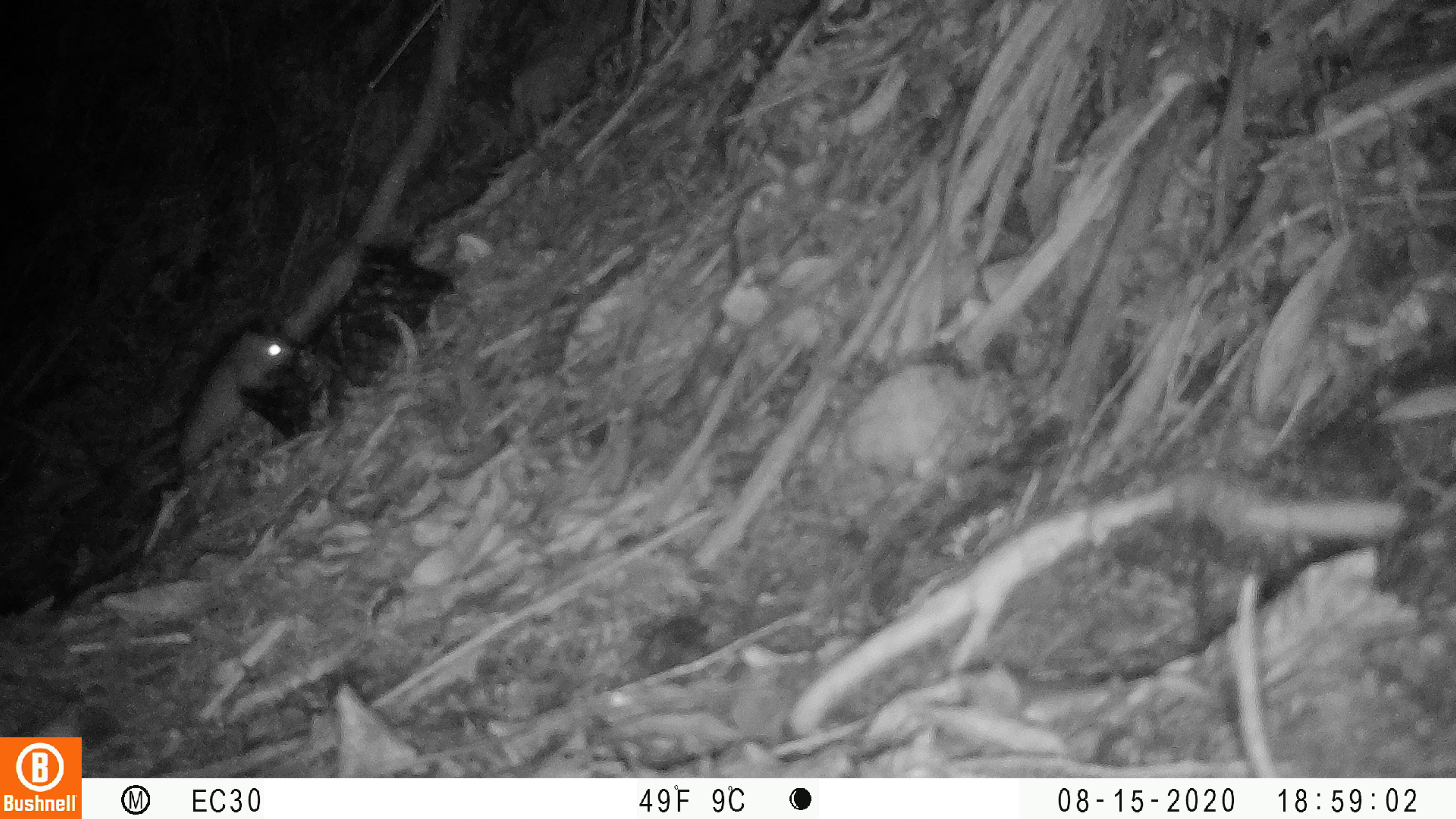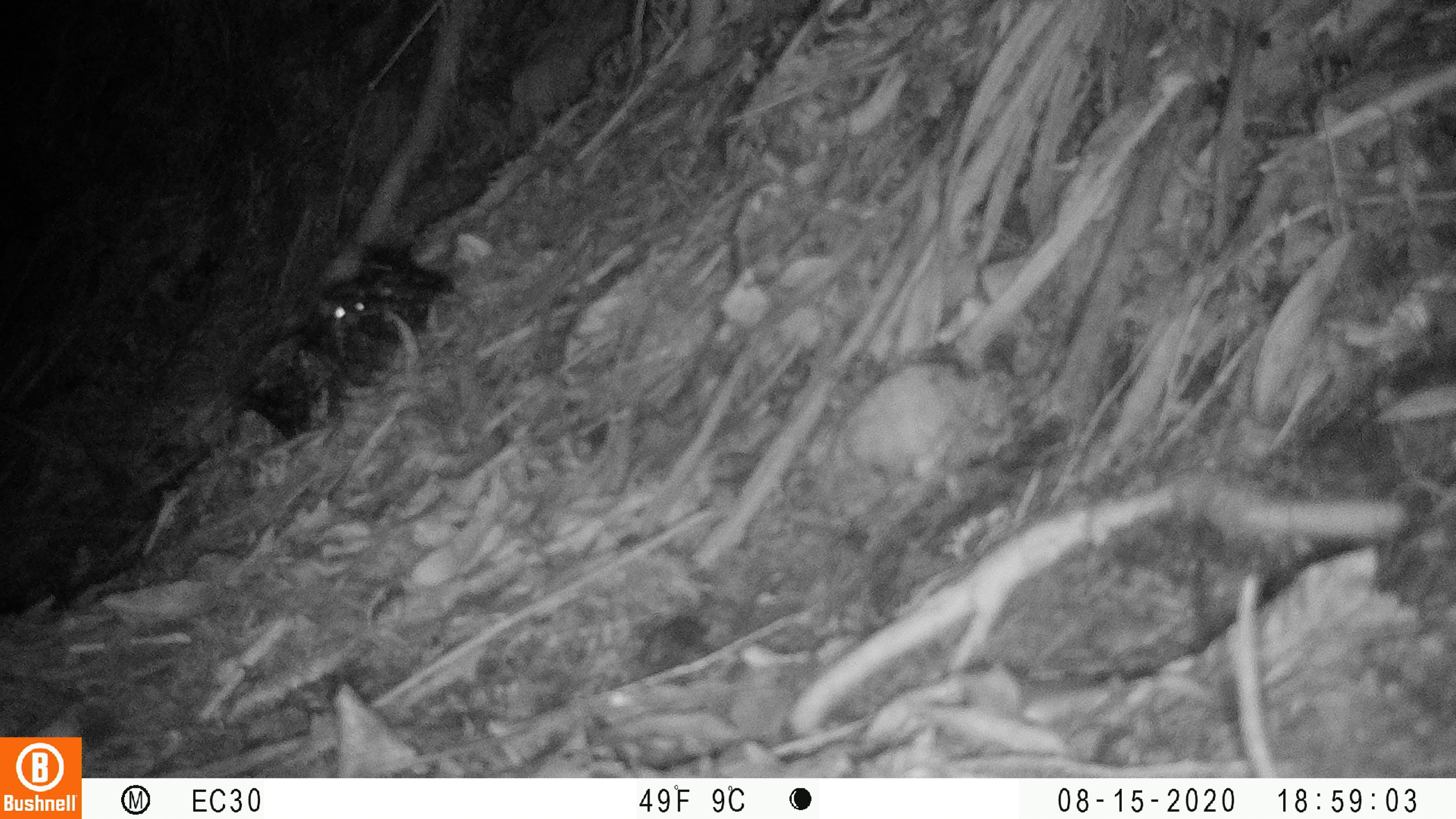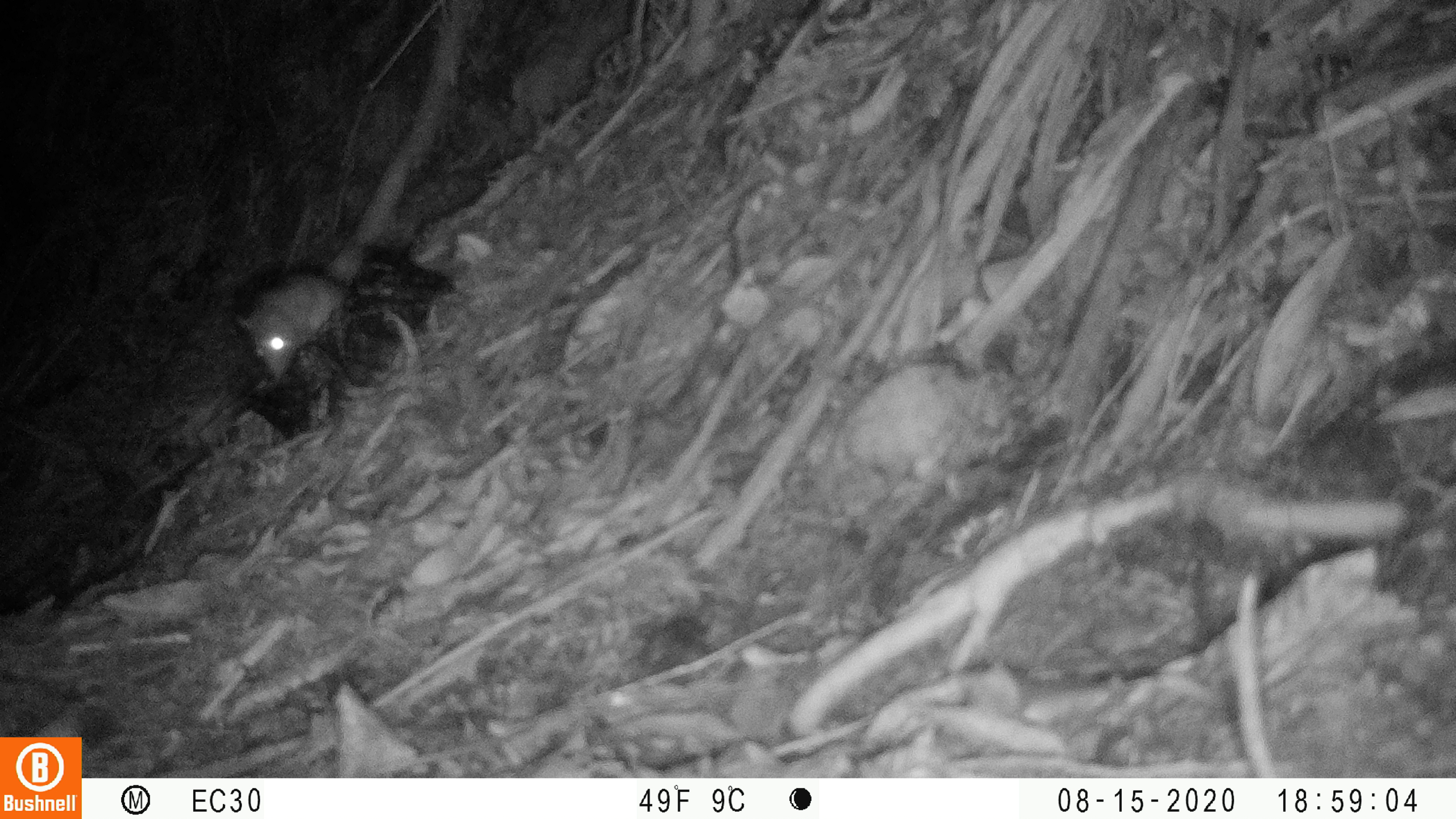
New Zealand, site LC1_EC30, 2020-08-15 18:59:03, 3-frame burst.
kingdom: Animalia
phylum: Chordata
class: Mammalia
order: Rodentia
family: Muridae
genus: Rattus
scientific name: Rattus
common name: rat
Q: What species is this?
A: Rat (Rattus).